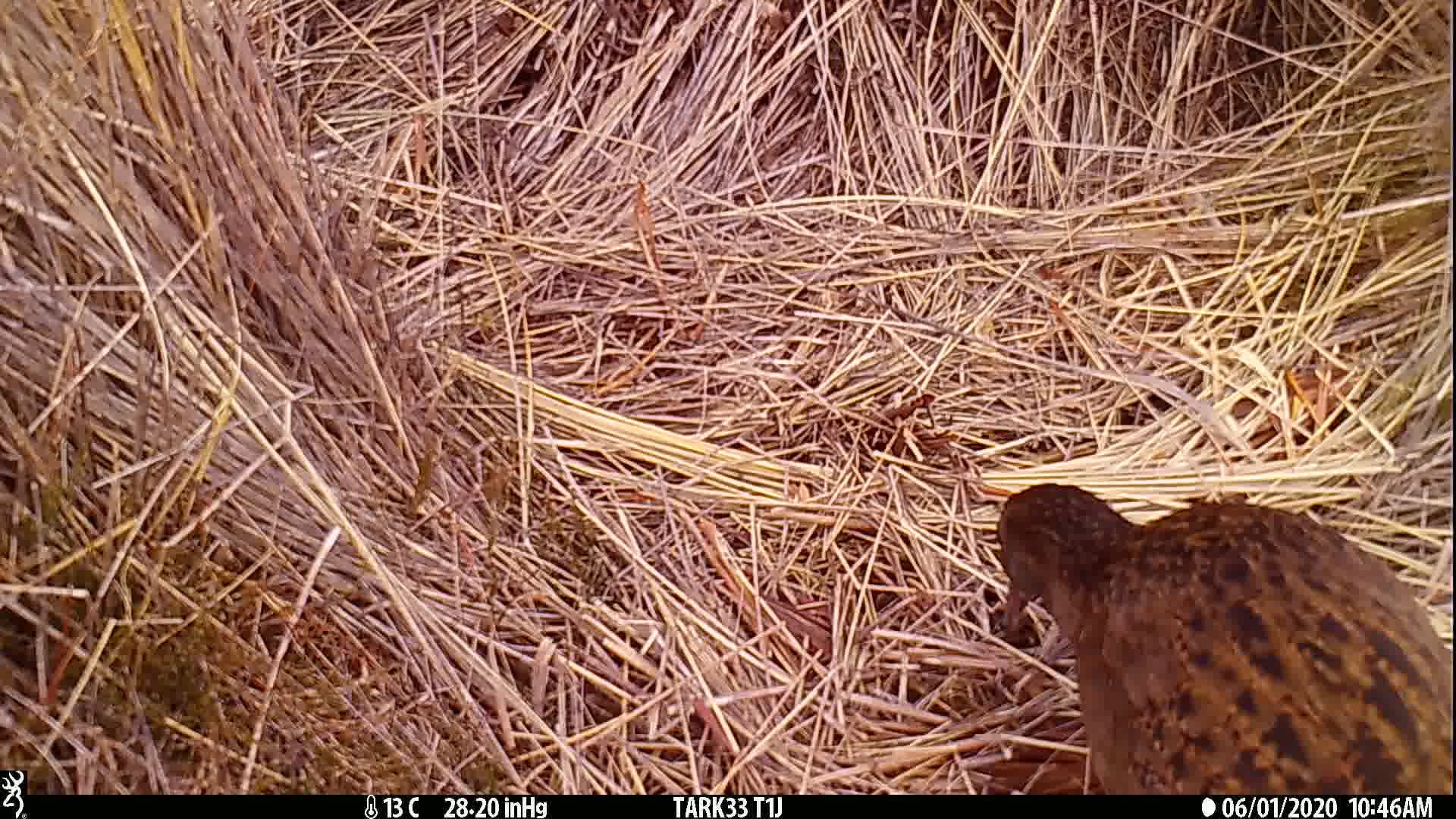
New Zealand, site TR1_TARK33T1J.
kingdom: Animalia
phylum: Chordata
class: Aves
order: Gruiformes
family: Rallidae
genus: Gallirallus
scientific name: Gallirallus australis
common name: weka